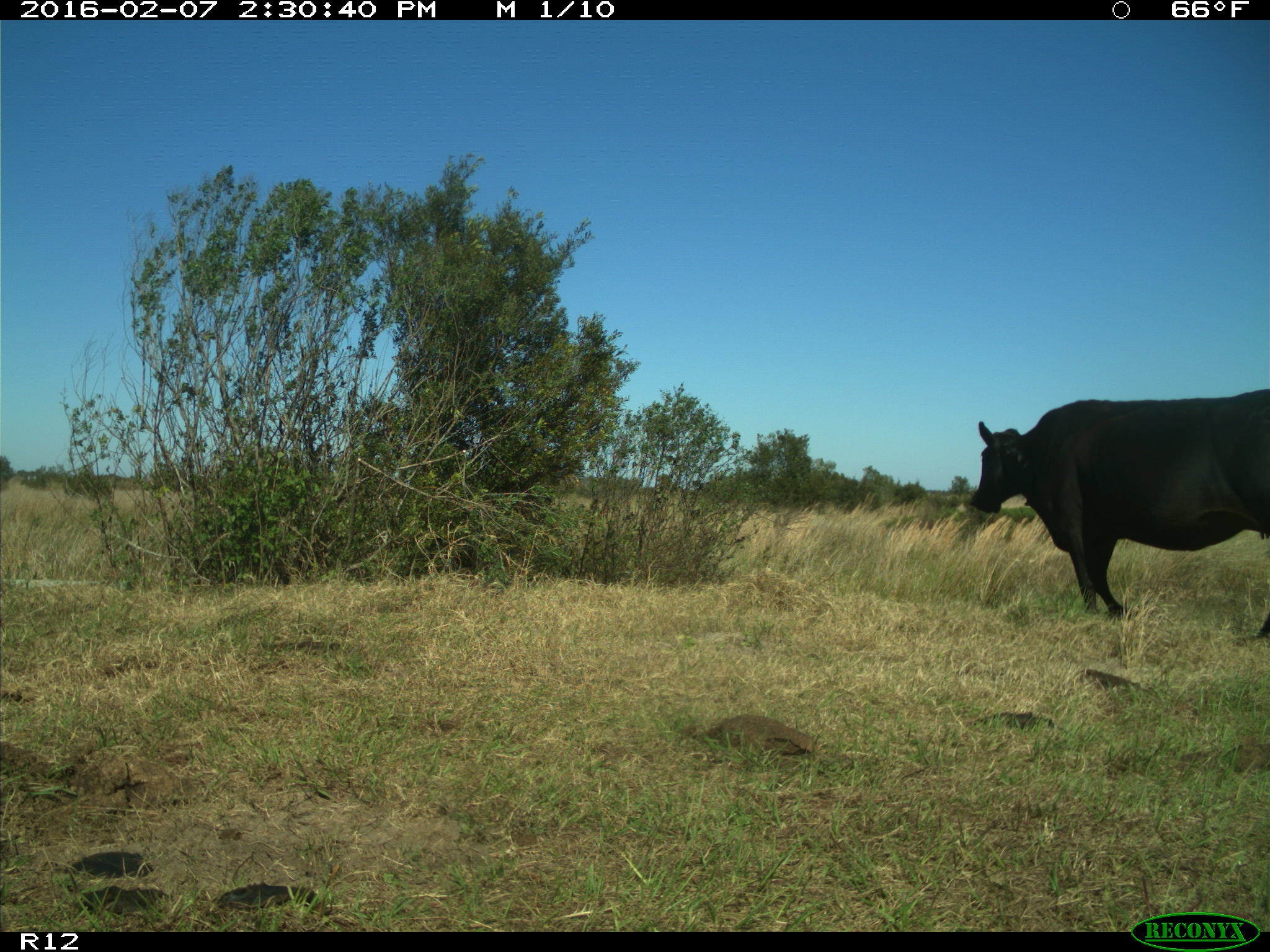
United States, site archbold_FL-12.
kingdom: Animalia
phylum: Chordata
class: Mammalia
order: Artiodactyla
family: Bovidae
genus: Bos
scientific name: Bos taurus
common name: domestic cow